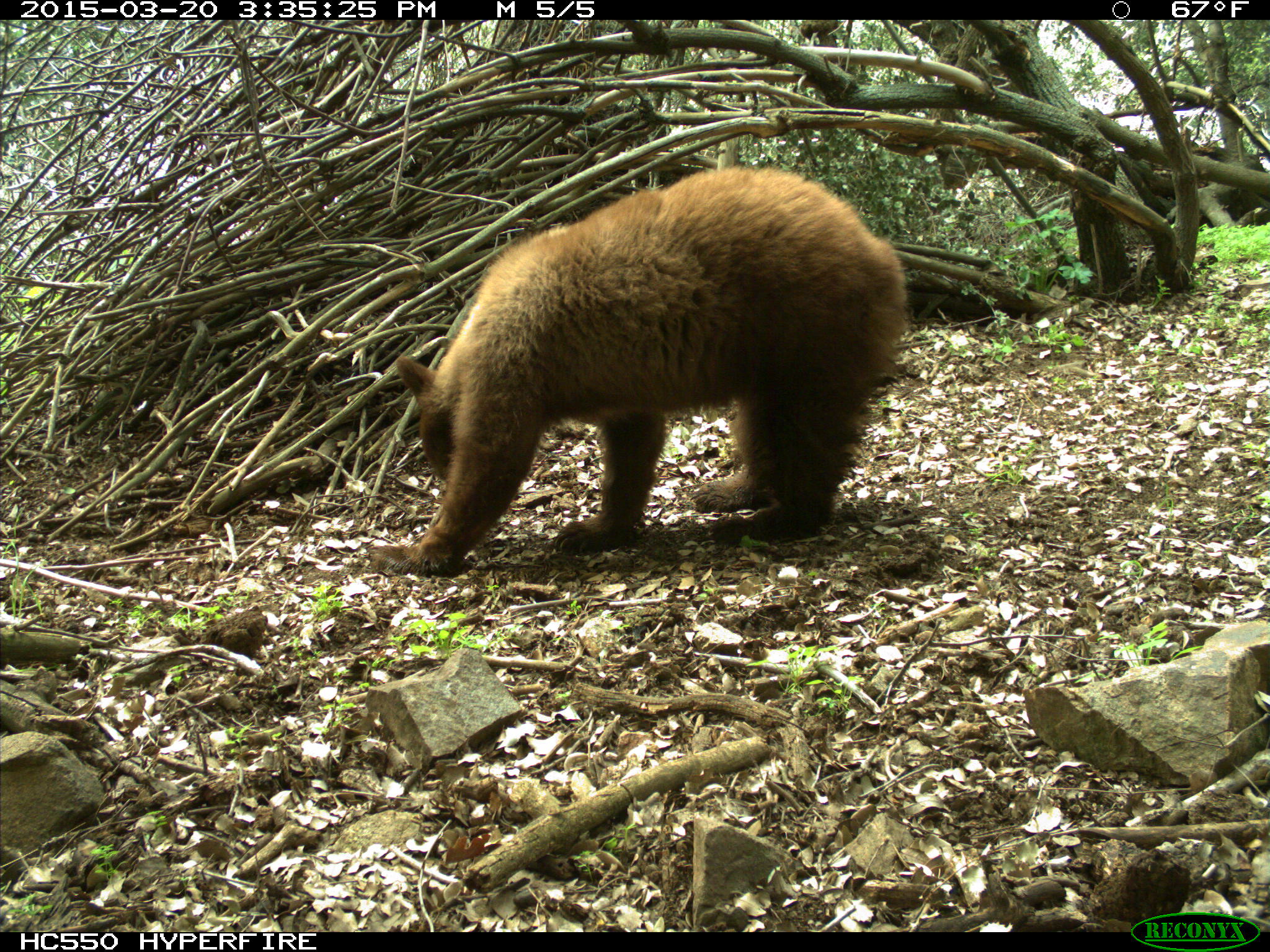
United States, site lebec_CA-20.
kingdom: Animalia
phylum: Chordata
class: Mammalia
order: Carnivora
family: Ursidae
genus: Ursus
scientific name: Ursus americanus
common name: american black bear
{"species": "Ursus americanus (american black bear)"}